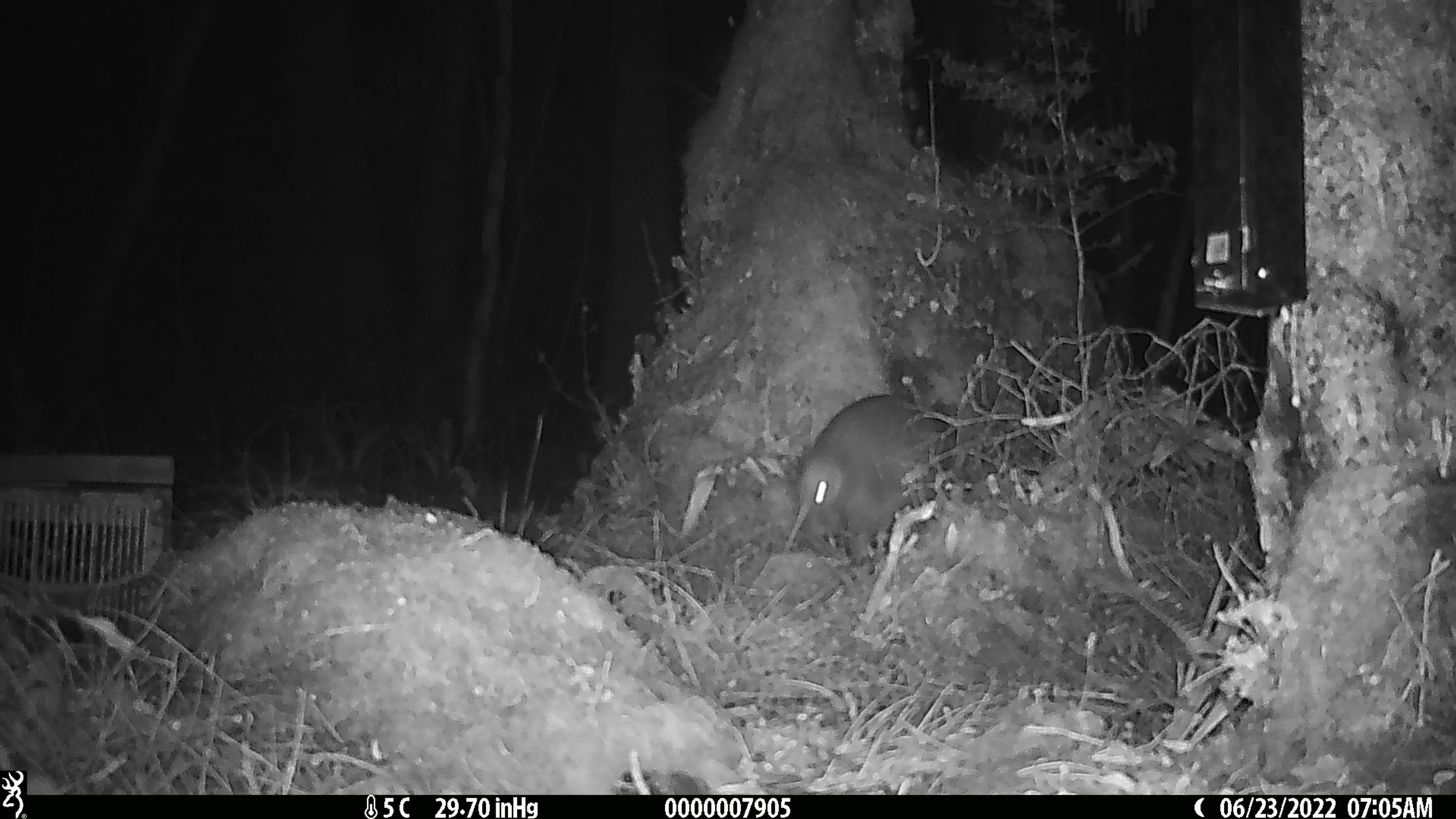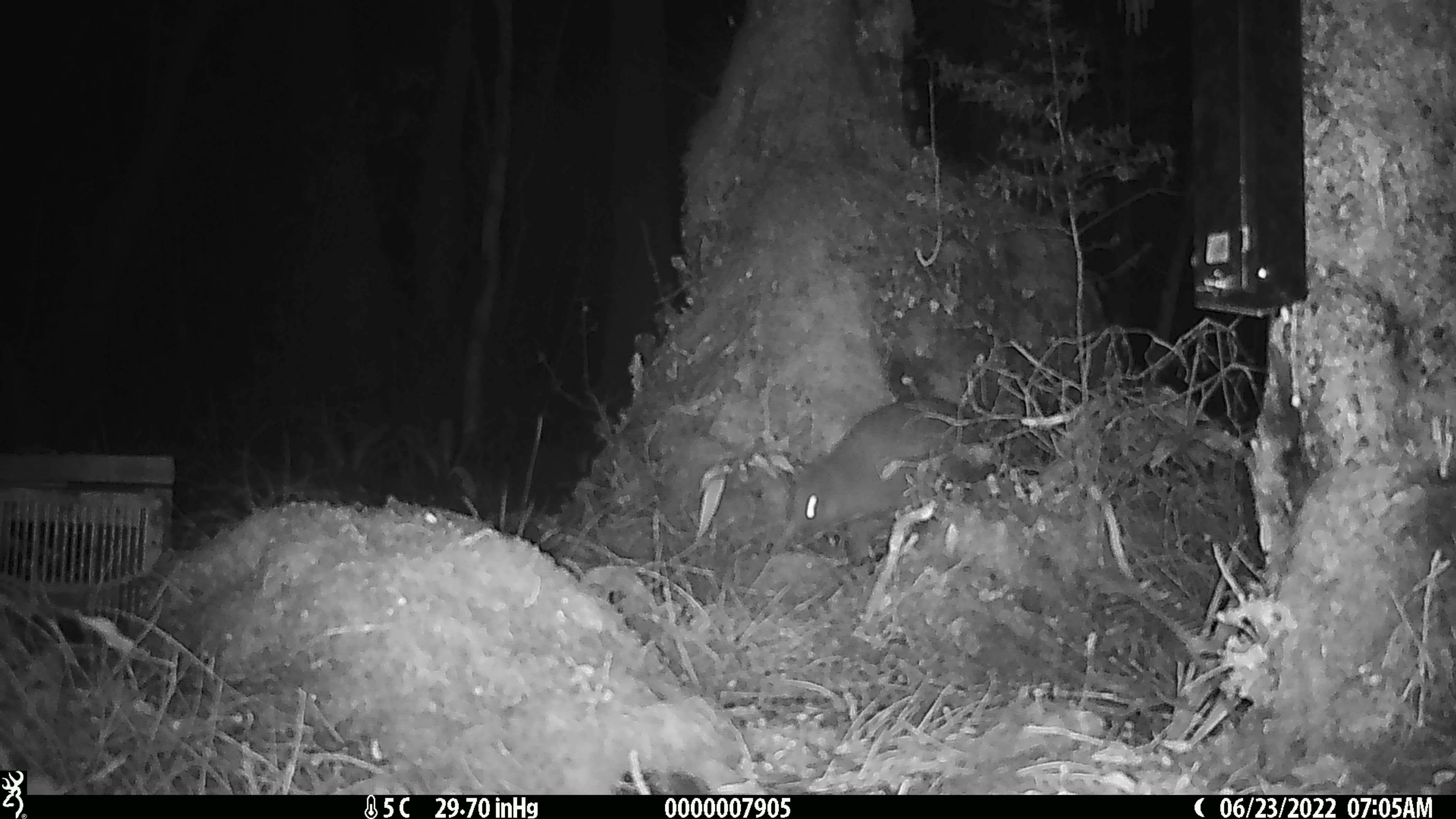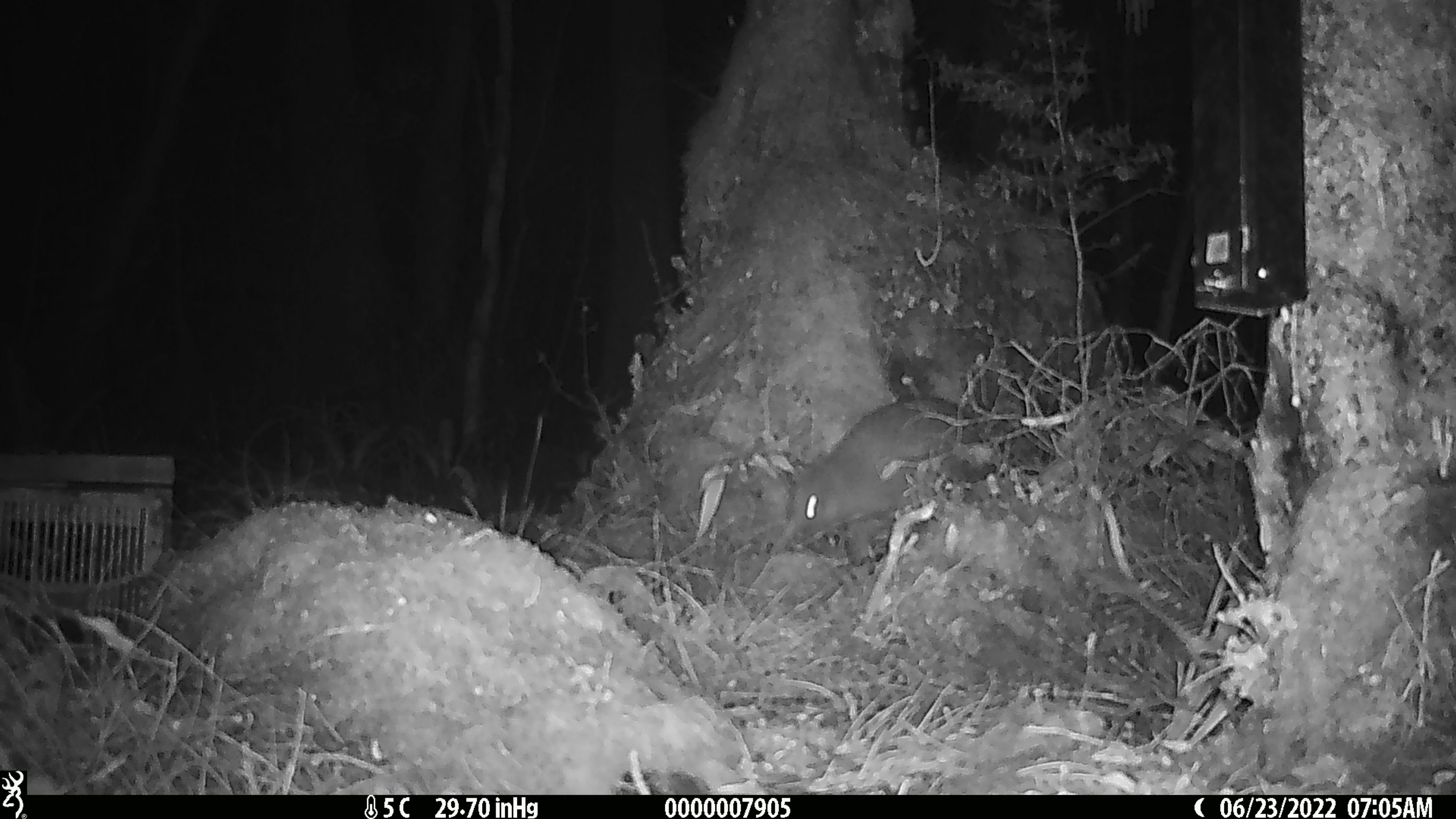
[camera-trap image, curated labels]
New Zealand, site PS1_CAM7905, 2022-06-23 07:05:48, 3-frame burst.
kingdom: Animalia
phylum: Chordata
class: Aves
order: Apterygiformes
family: Apterygidae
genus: Apteryx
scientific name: Apteryx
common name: kiwi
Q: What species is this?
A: Kiwi (Apteryx).